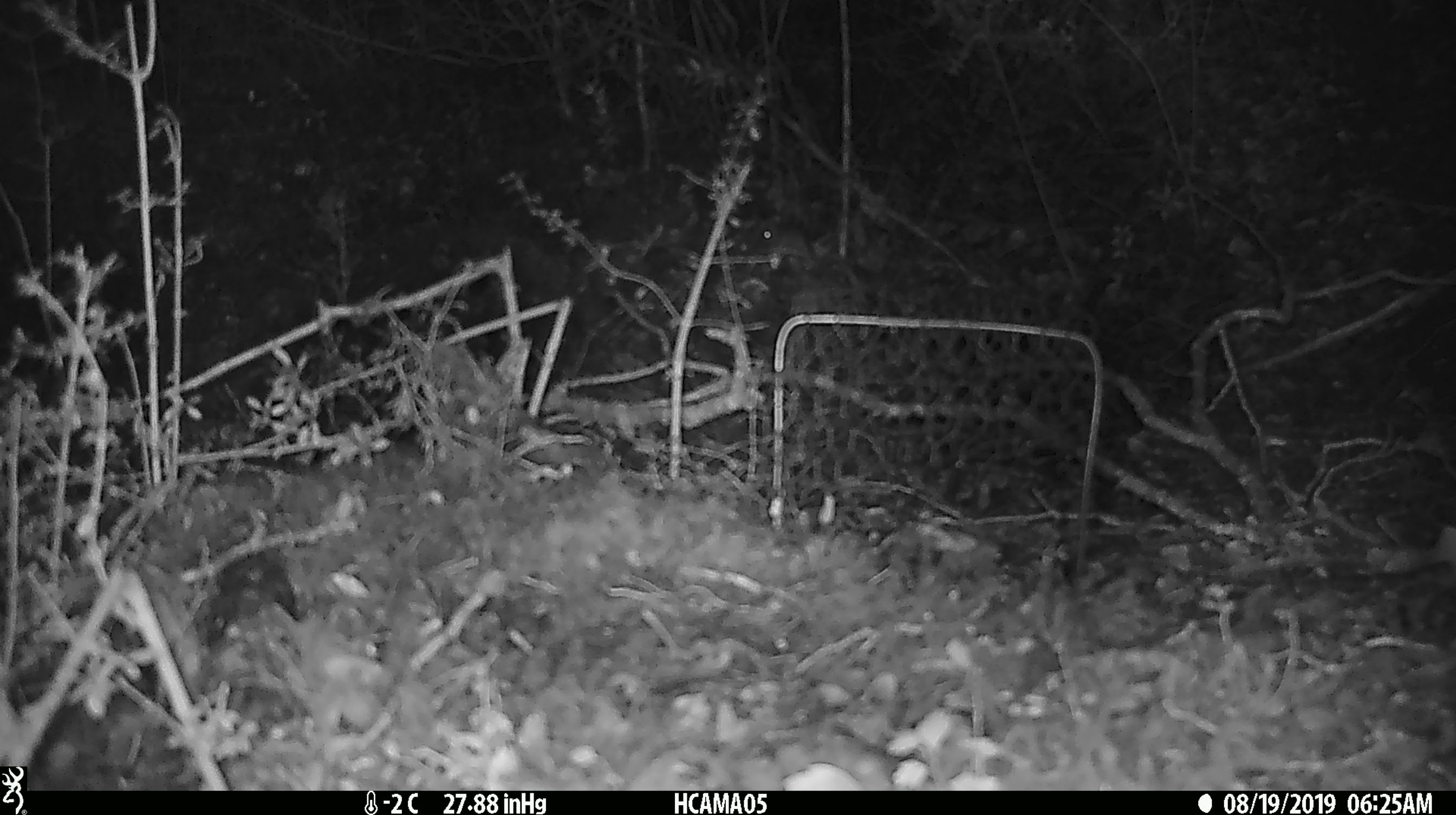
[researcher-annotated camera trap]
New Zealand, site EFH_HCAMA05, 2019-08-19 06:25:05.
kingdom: Animalia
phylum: Chordata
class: Mammalia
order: Rodentia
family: Muridae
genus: Mus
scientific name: Mus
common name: mouse